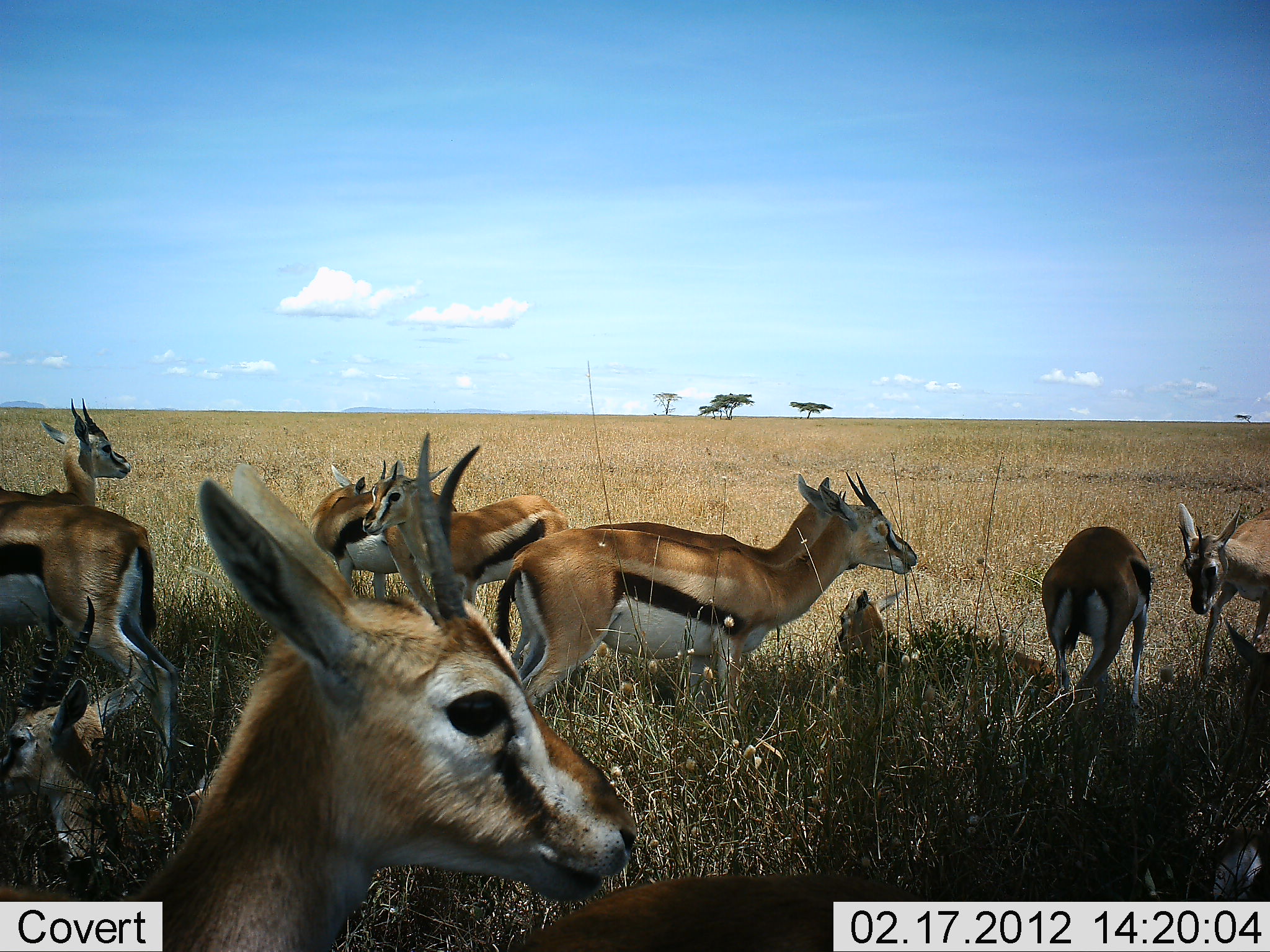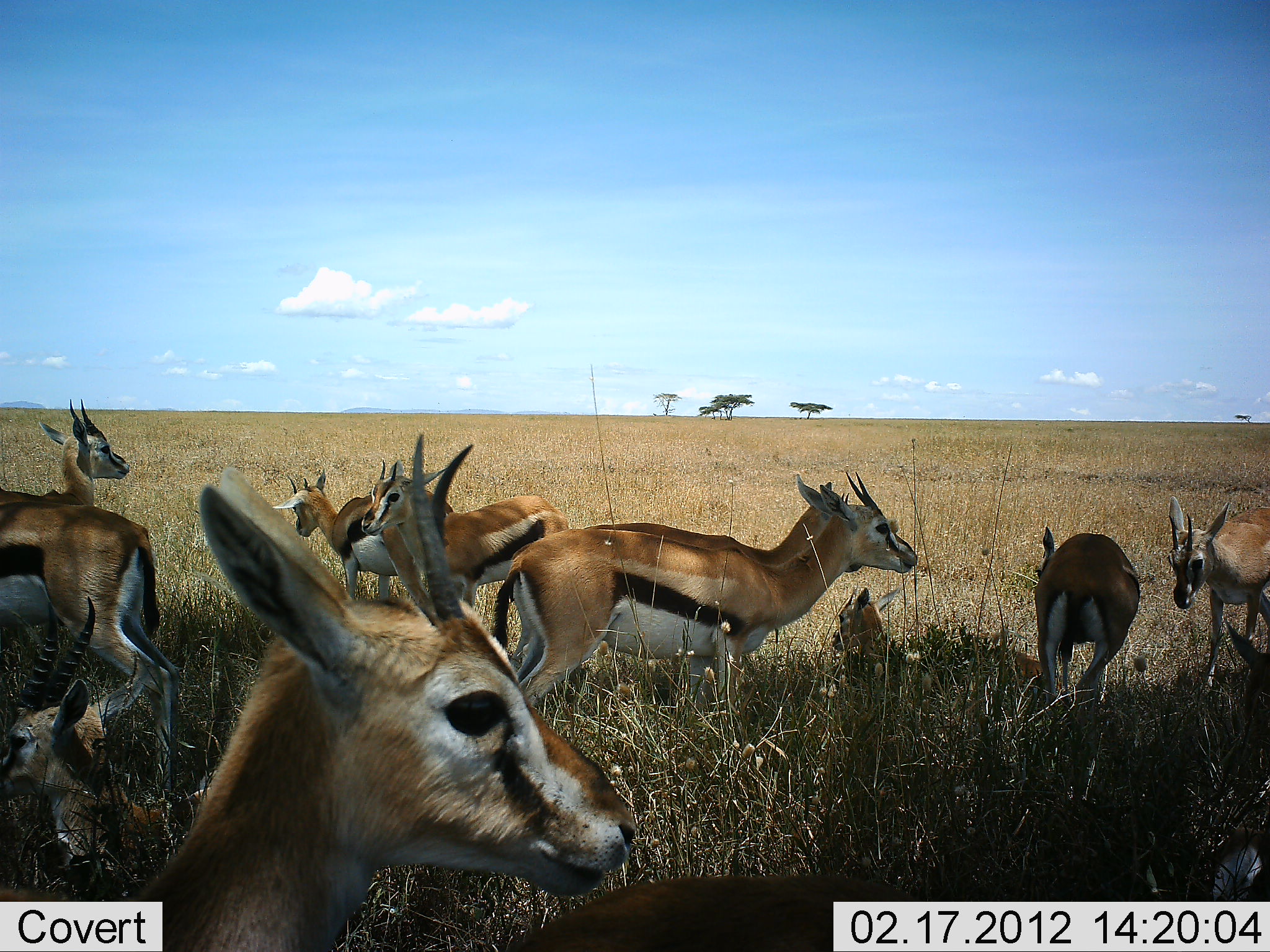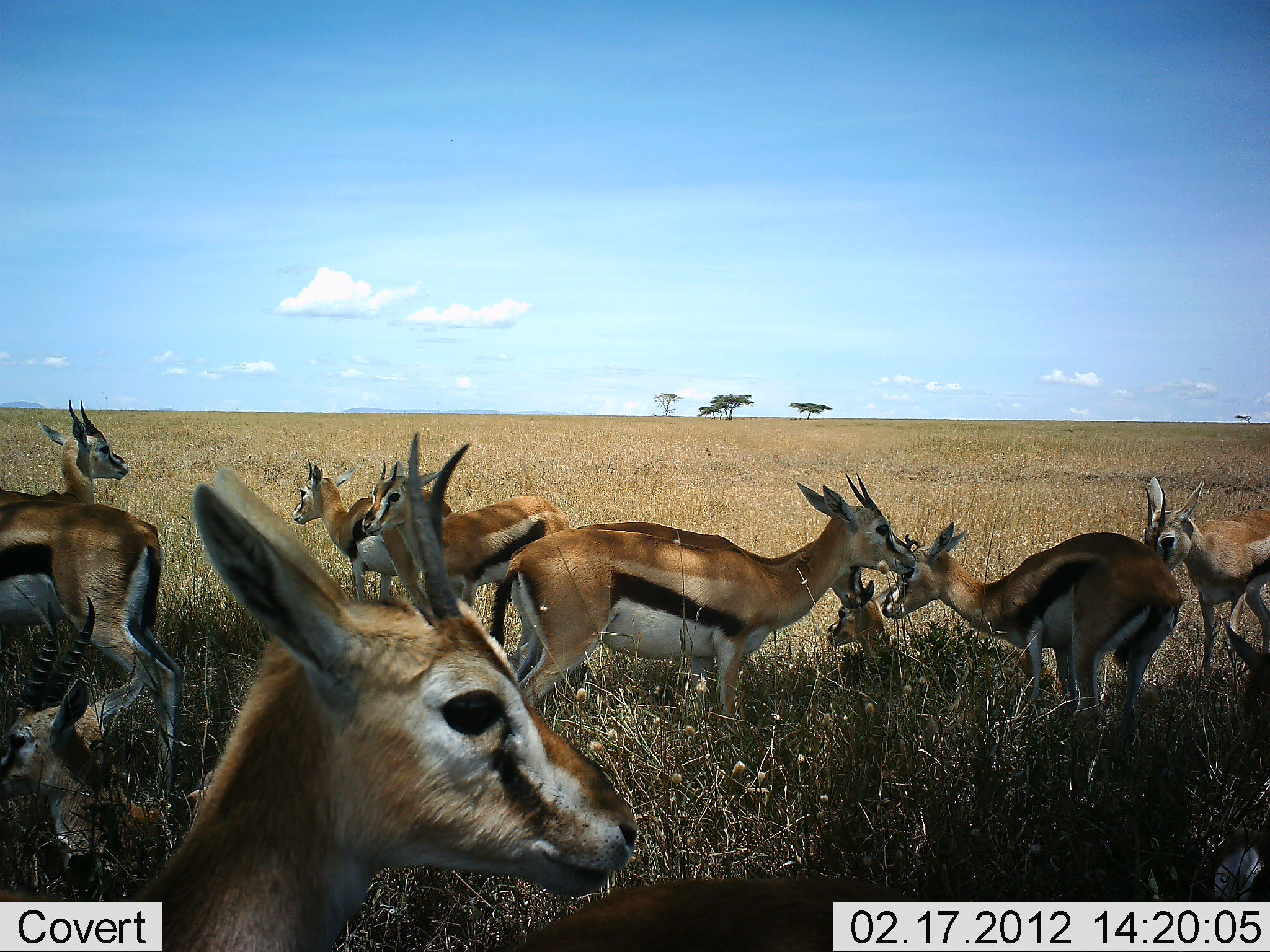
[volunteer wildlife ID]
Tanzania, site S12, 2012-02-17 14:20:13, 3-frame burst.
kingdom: Animalia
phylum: Chordata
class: Mammalia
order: Artiodactyla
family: Bovidae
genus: Eudorcas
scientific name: Eudorcas thomsonii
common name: thomson's gazelle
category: gazellethomsons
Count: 11-50.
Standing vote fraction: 93%.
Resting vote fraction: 87%.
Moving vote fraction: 13%.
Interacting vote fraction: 13%.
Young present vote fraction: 20%.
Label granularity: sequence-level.